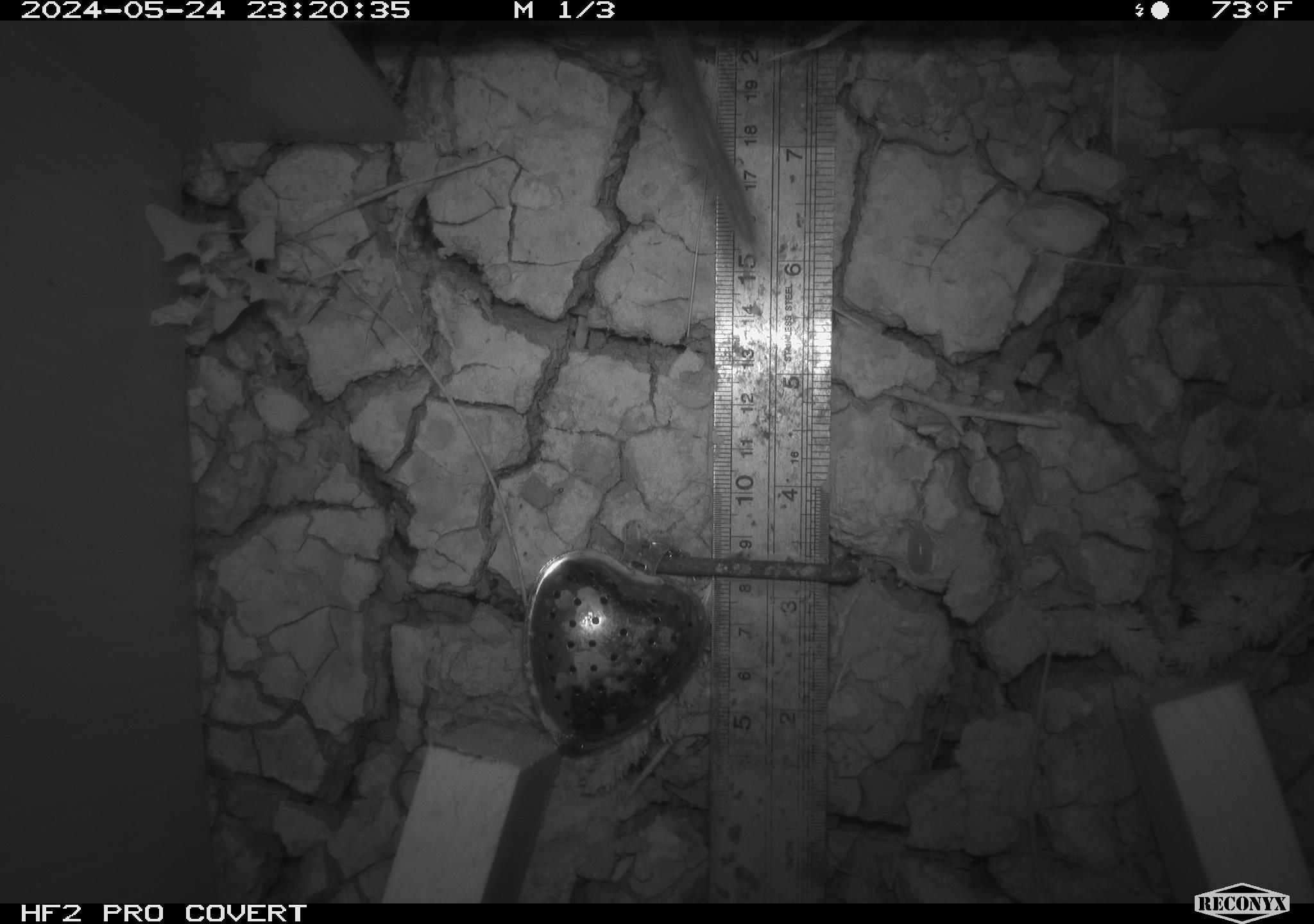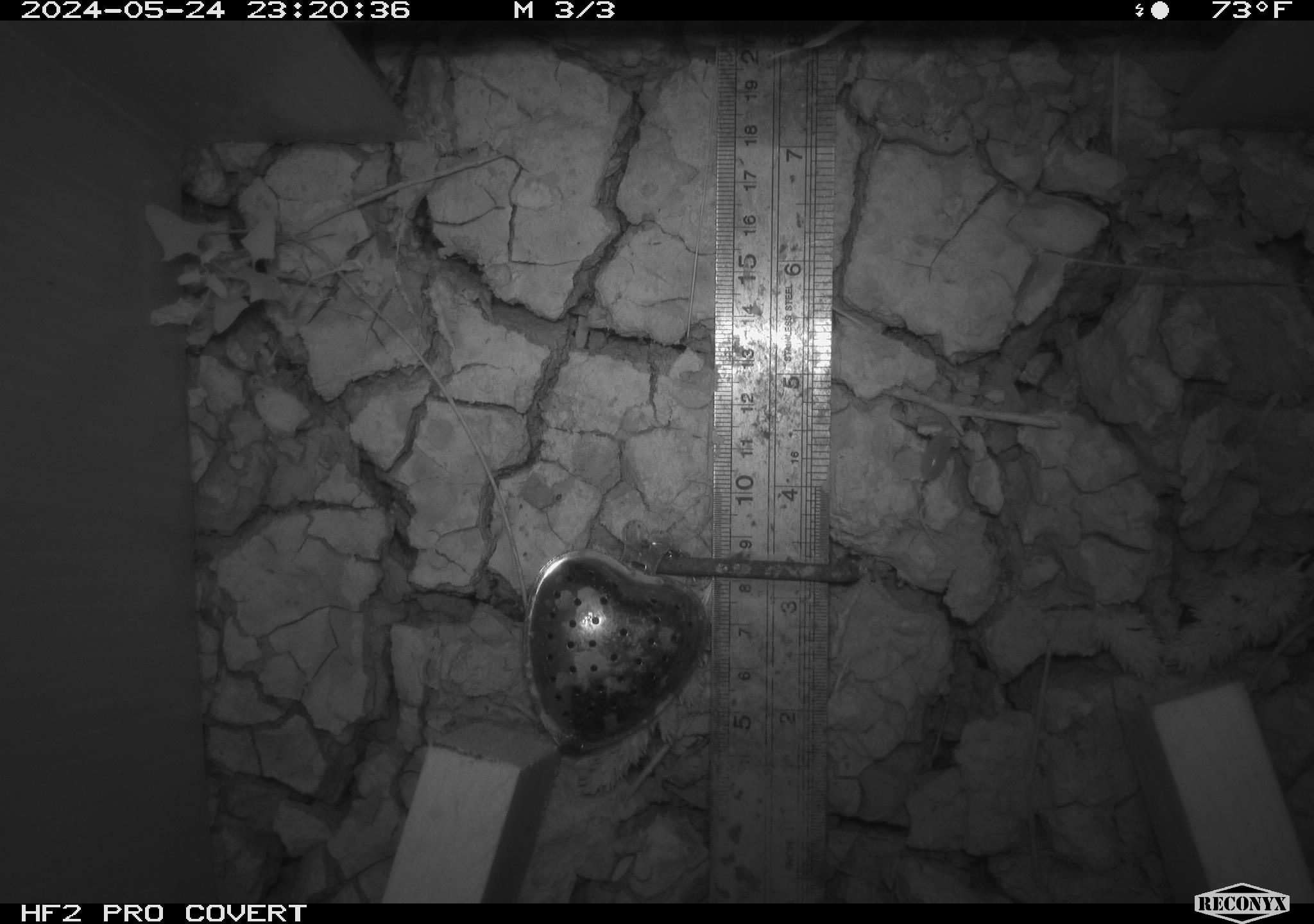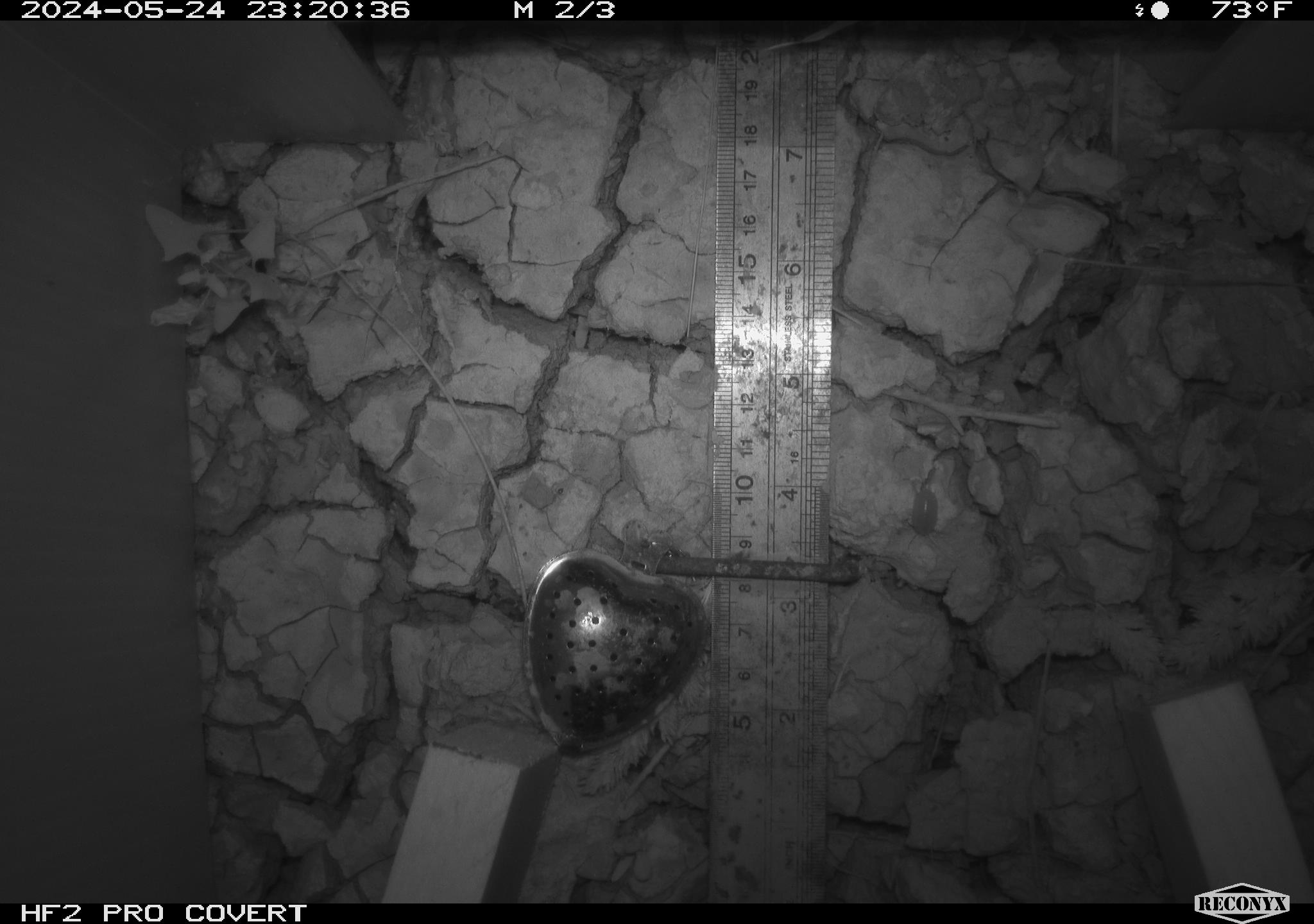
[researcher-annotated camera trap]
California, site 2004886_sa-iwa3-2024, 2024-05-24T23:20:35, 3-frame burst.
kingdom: Animalia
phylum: Chordata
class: Mammalia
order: Rodentia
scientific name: Rodentia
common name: rodent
Rodent (Rodentia).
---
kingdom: Animalia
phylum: Arthropoda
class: Malacostraca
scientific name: Malacostraca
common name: amphipods, crabs, isopods, krill, lobsters and shrimps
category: malacostracan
Malacostracan (amphipods, crabs, isopods, krill, lobsters and shrimps) (Malacostraca).